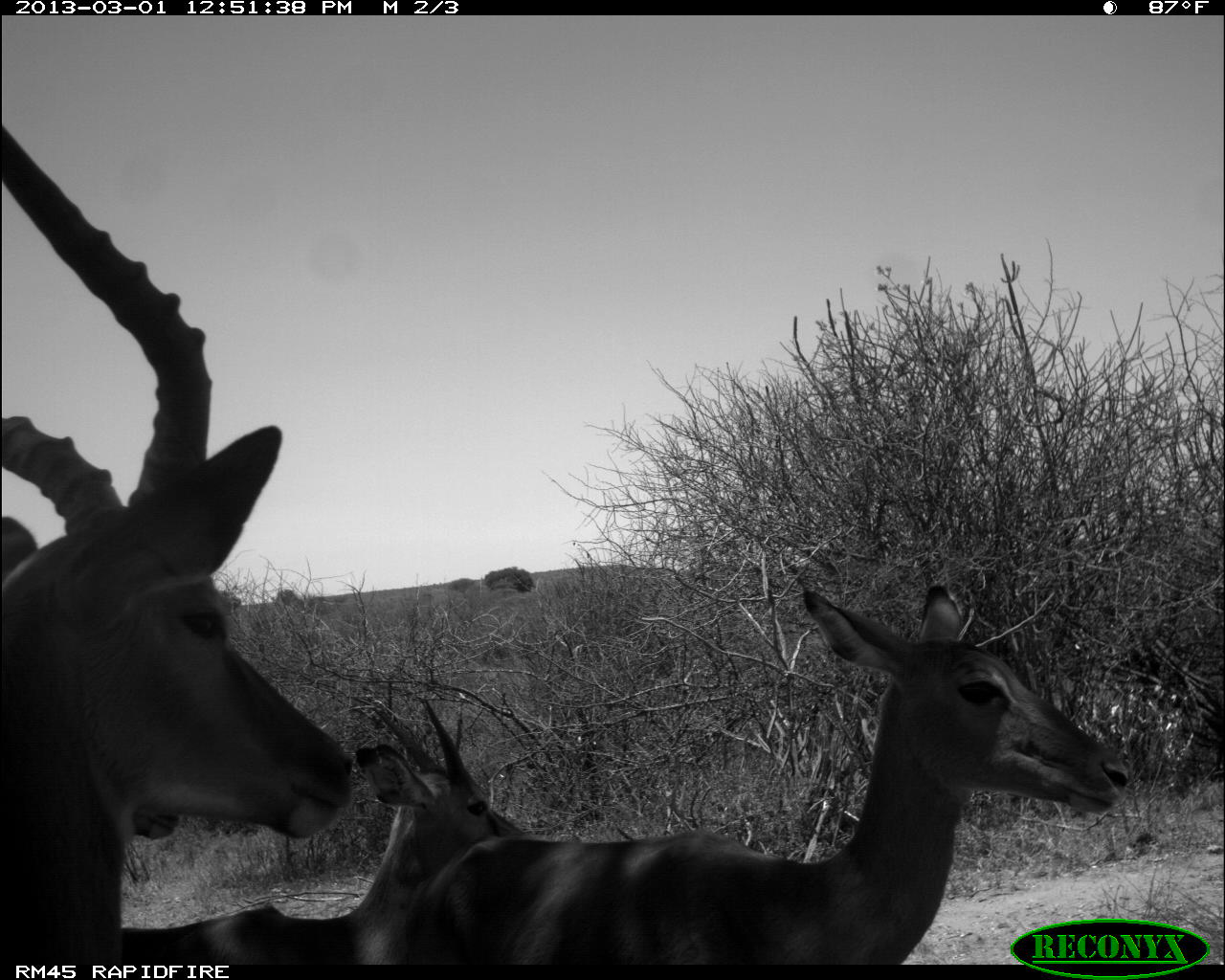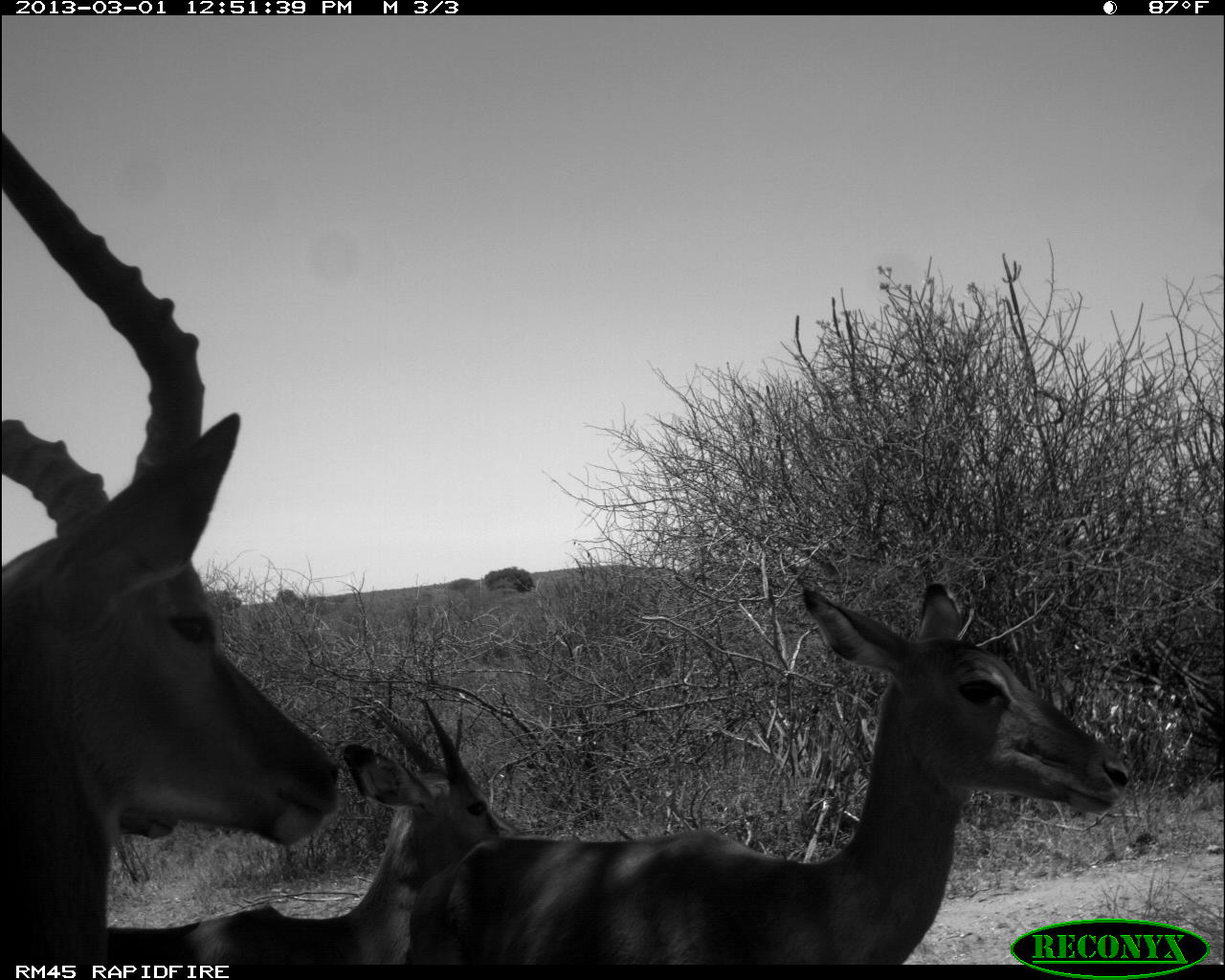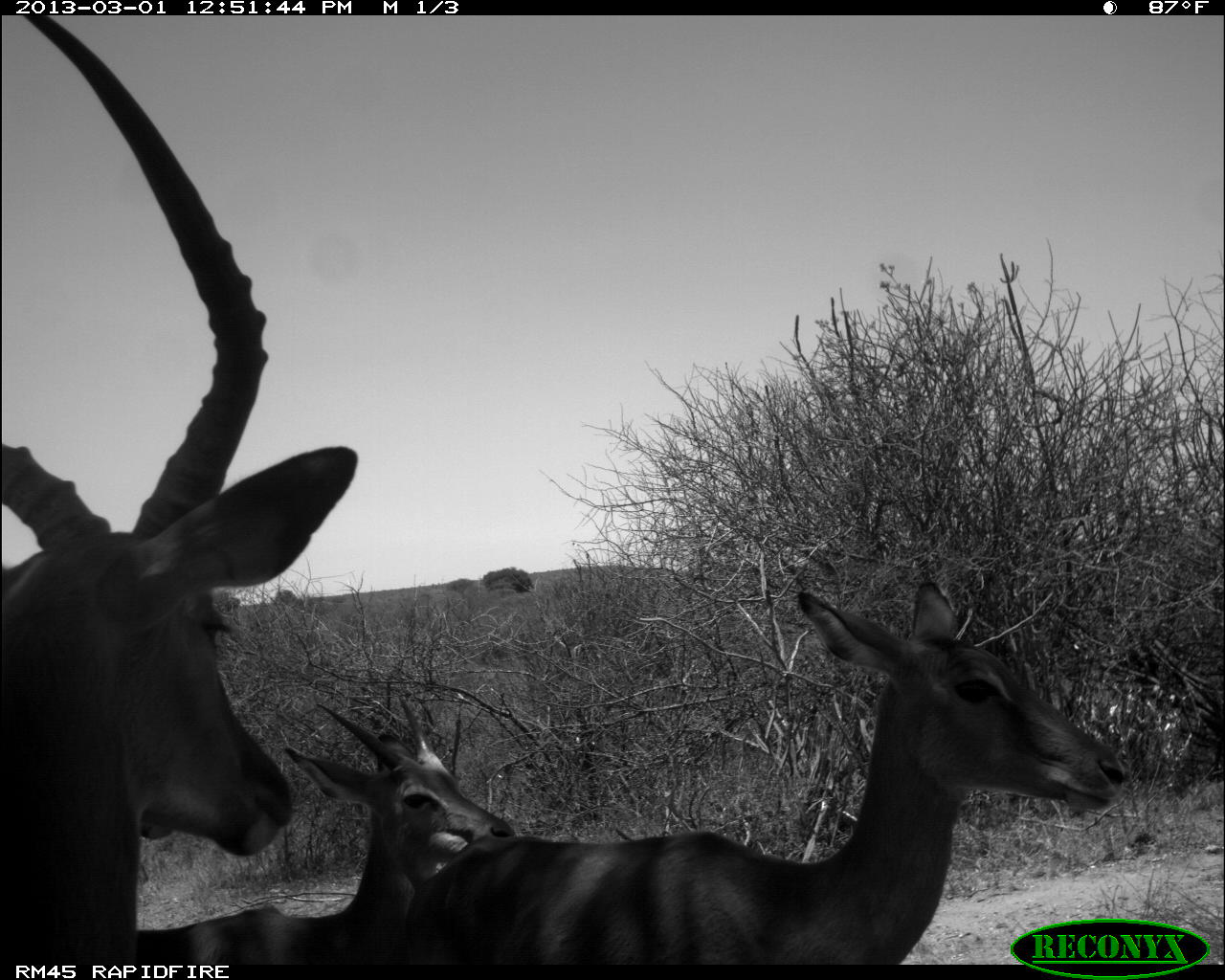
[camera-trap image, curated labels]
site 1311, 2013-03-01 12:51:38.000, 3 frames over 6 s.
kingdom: Animalia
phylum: Chordata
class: Mammalia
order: Artiodactyla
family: Bovidae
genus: Aepyceros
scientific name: Aepyceros melampus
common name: impala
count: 4